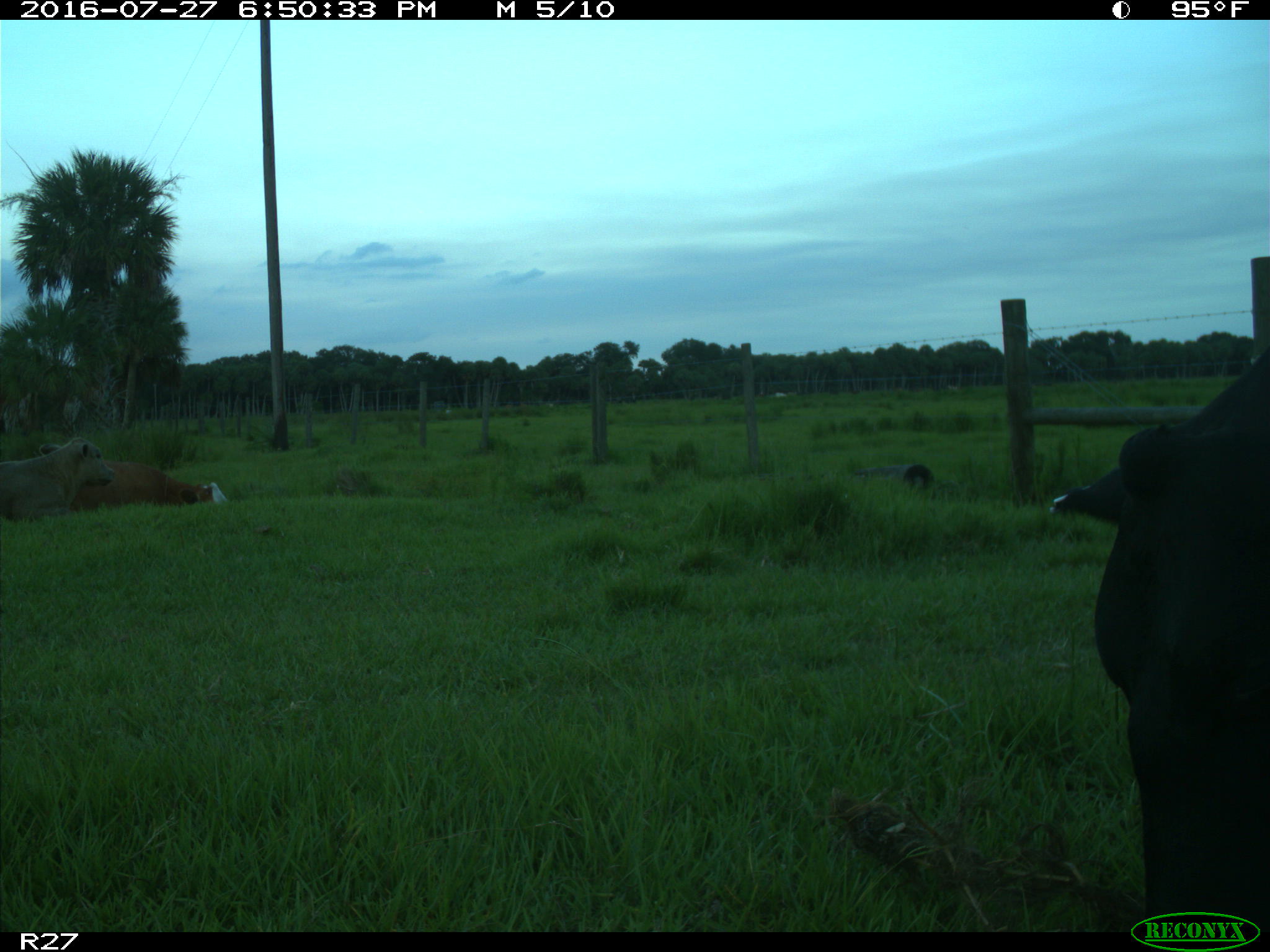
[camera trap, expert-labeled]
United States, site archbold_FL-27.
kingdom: Animalia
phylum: Chordata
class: Mammalia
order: Artiodactyla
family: Bovidae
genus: Bos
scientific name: Bos taurus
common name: domestic cow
Bos taurus (domestic cow).